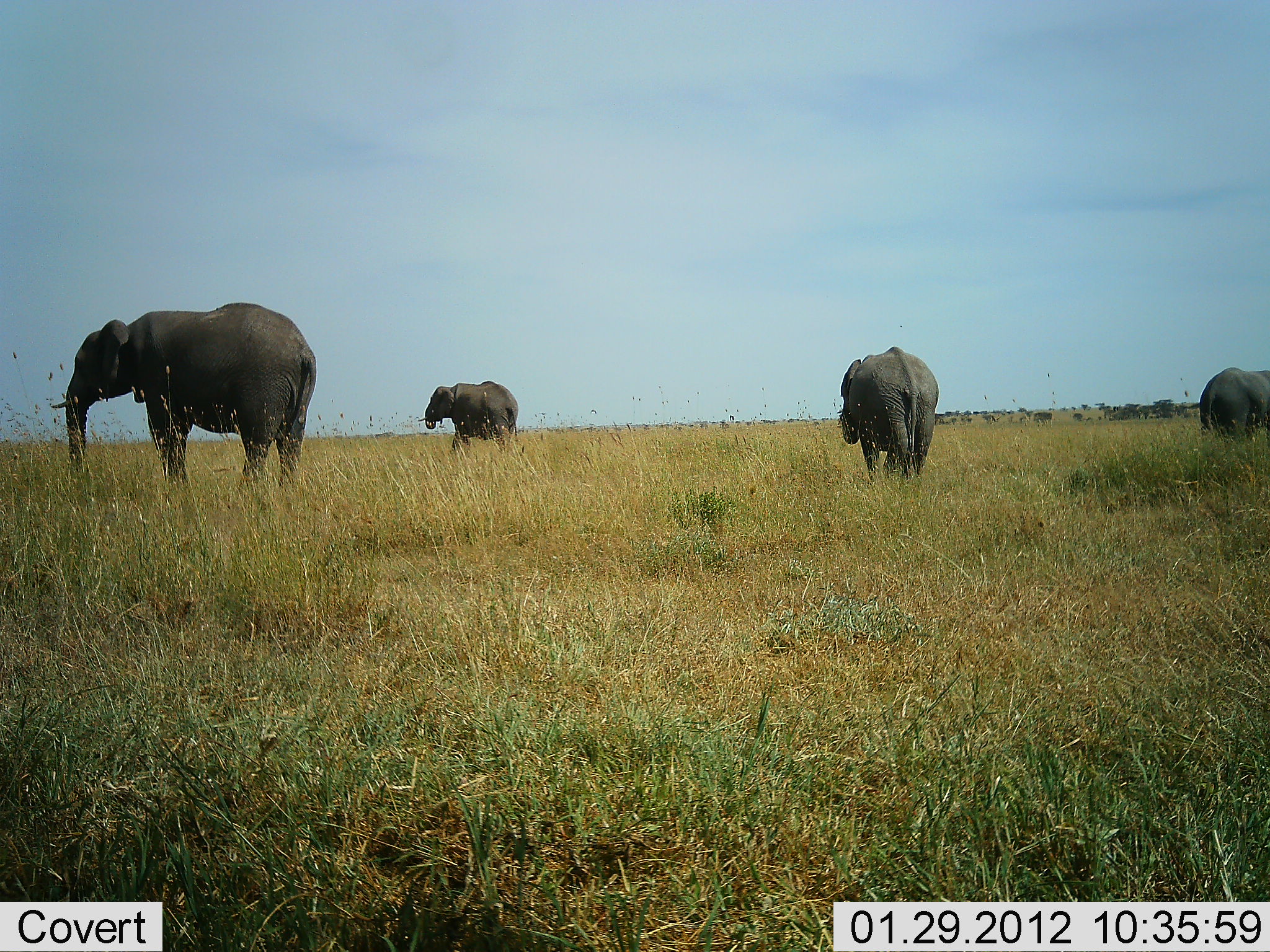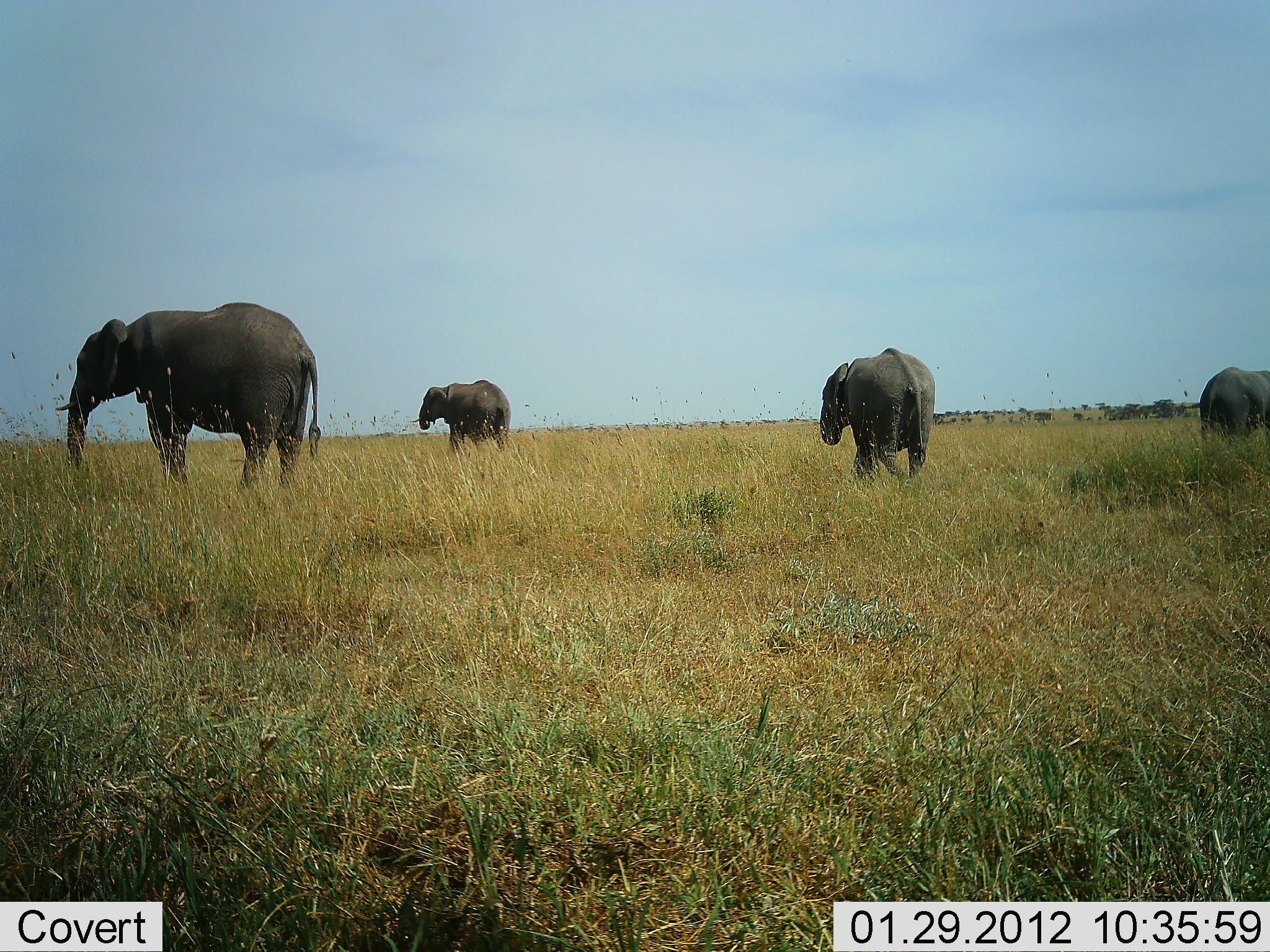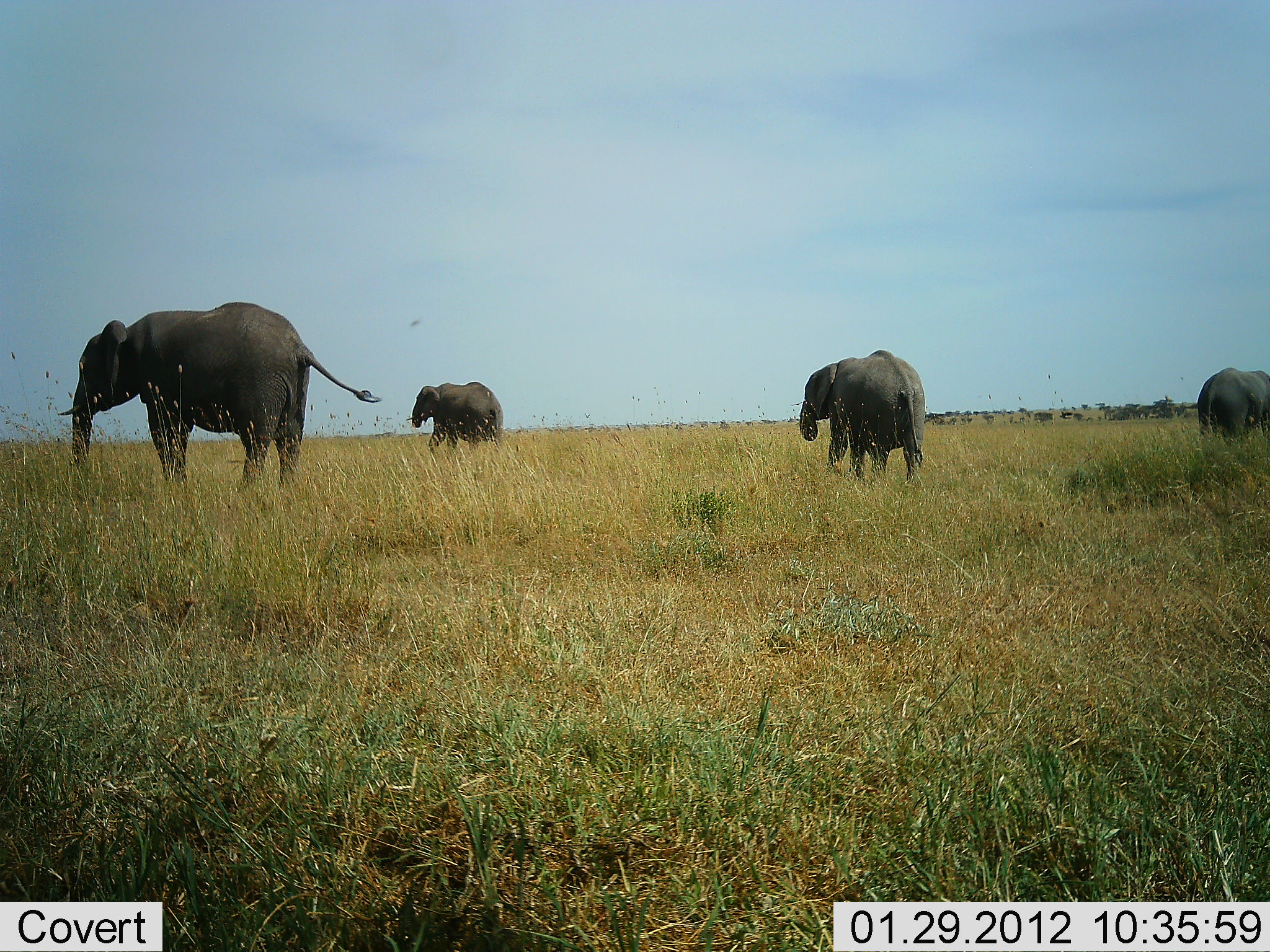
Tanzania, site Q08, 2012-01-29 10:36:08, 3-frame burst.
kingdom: Animalia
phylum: Chordata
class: Mammalia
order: Proboscidea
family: Elephantidae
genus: Loxodonta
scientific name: Loxodonta africana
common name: african bush elephant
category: elephant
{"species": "elephant (african bush elephant) (Loxodonta africana)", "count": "4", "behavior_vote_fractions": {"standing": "45%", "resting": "3%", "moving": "55%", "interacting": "0%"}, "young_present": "13%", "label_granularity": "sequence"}